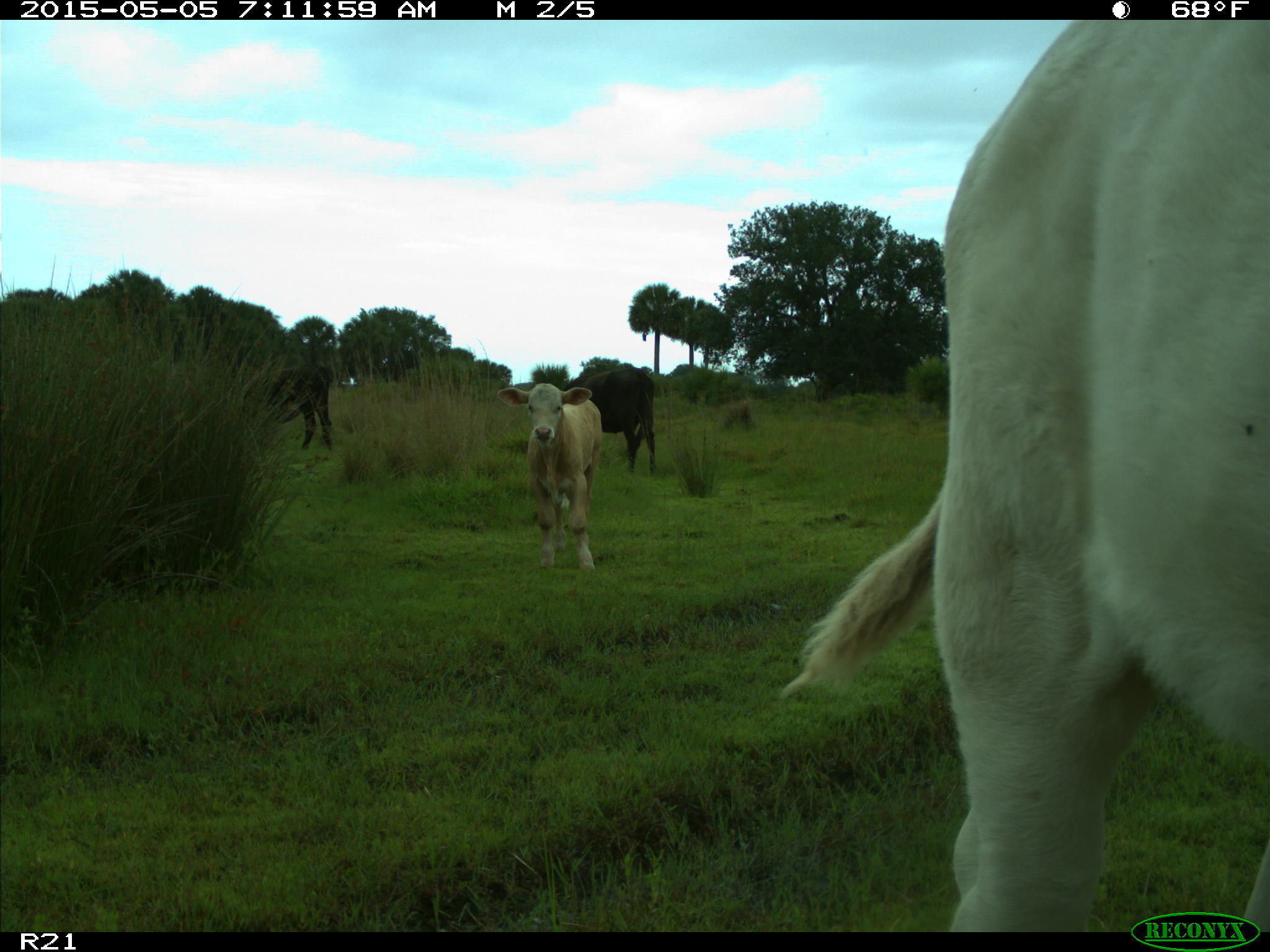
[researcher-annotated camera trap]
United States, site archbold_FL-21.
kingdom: Animalia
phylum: Chordata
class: Mammalia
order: Artiodactyla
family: Bovidae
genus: Bos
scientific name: Bos taurus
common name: domestic cow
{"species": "Bos taurus (domestic cow)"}